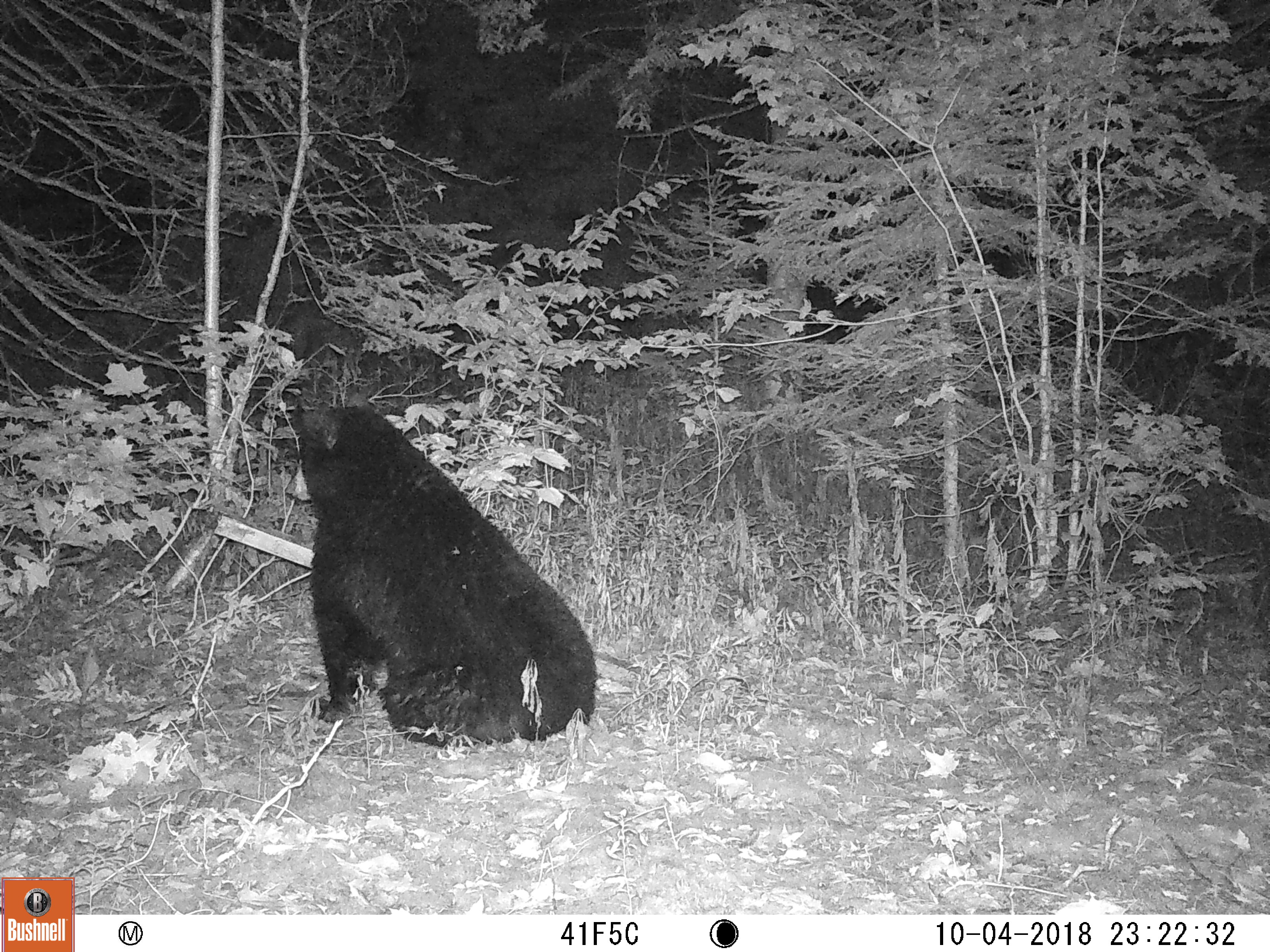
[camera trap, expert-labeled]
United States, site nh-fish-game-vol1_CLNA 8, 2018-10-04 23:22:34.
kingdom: Animalia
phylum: Chordata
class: Mammalia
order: Carnivora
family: Ursidae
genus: Ursus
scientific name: Ursus americanus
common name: black bear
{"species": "black bear (Ursus americanus)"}